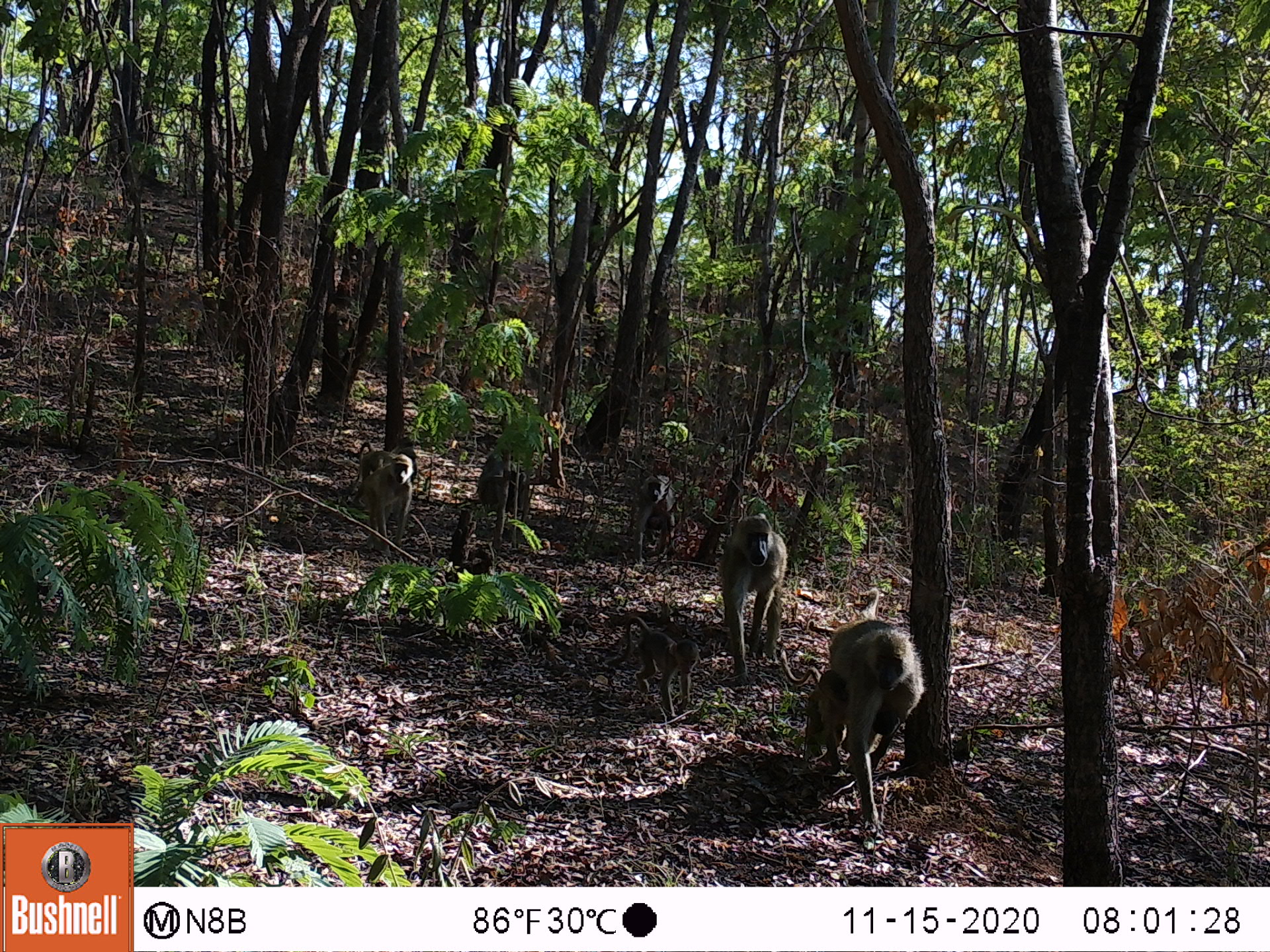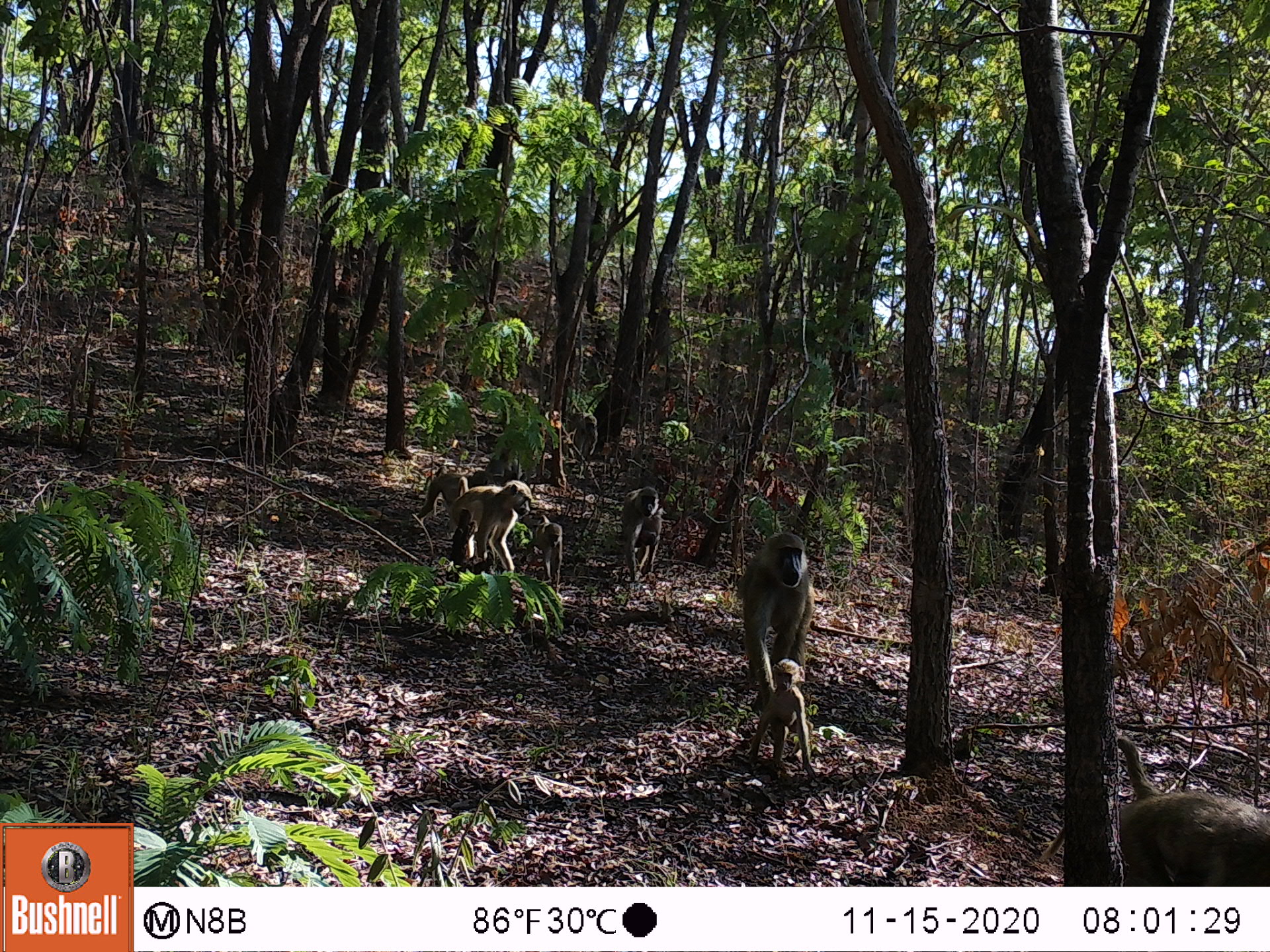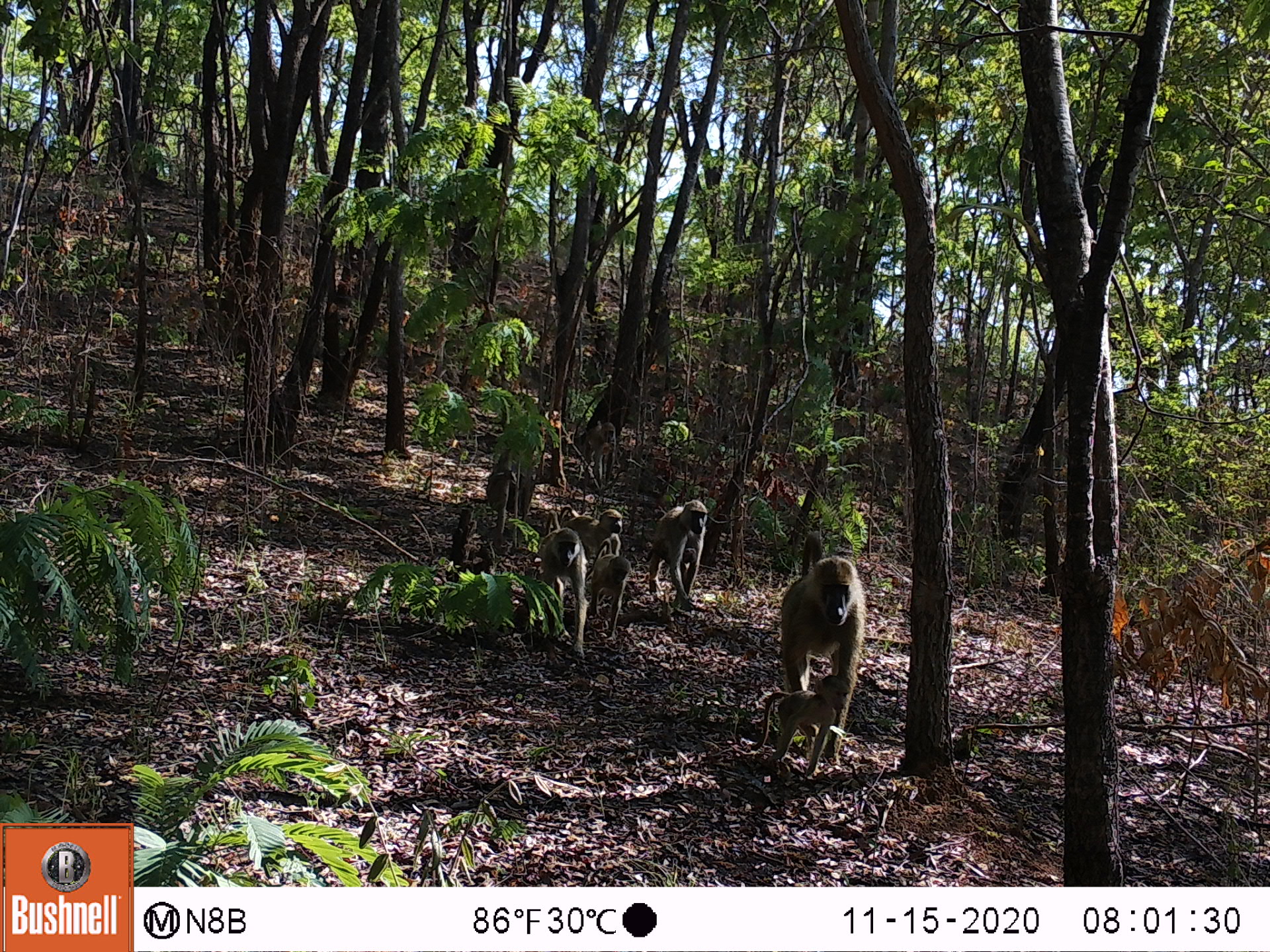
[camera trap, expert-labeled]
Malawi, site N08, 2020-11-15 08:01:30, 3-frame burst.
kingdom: Animalia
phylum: Chordata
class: Mammalia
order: Primates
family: Cercopithecidae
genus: Papio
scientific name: Papio cynocephalus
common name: yellow baboon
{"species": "yellow baboon (Papio cynocephalus)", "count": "6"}